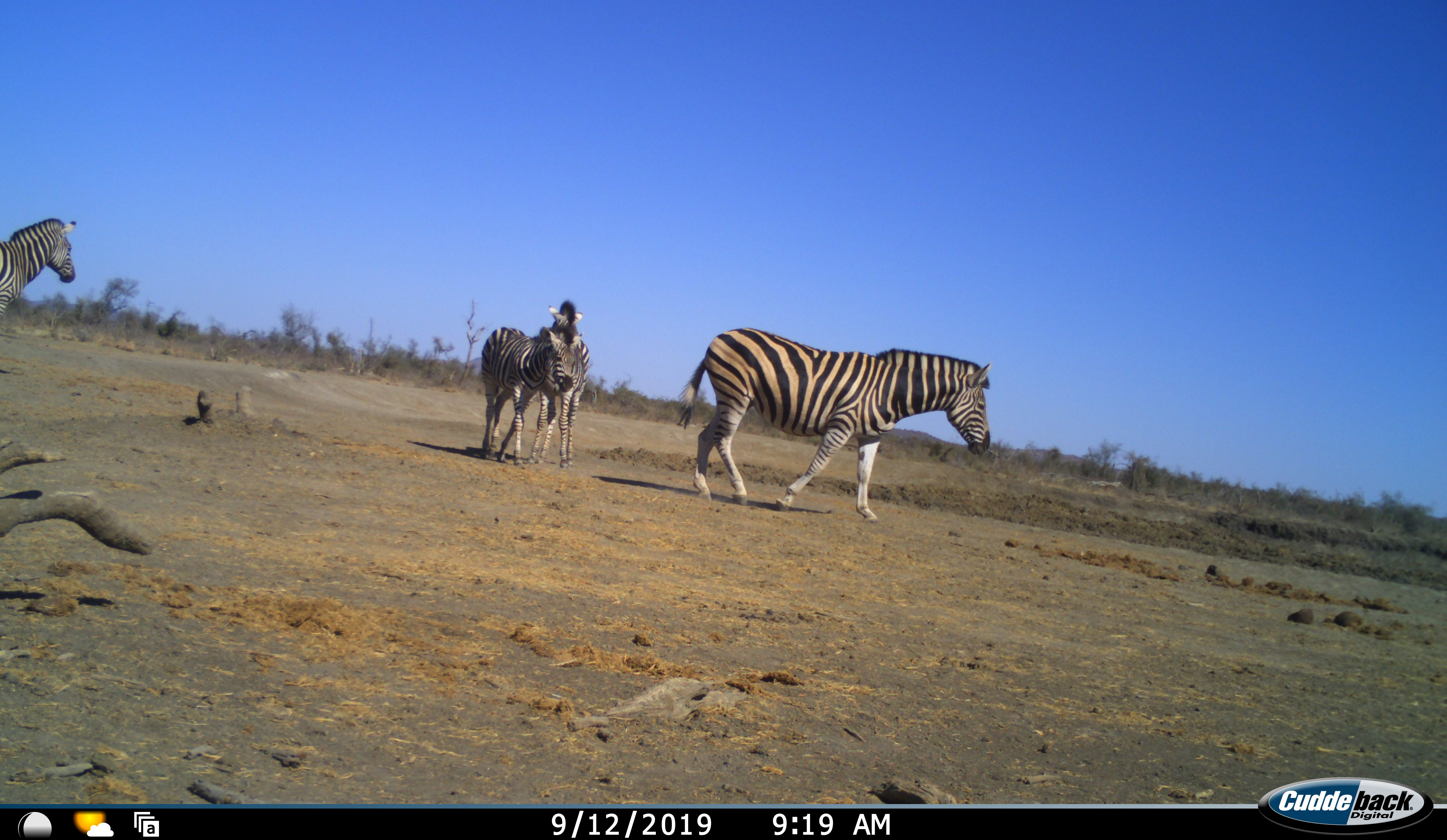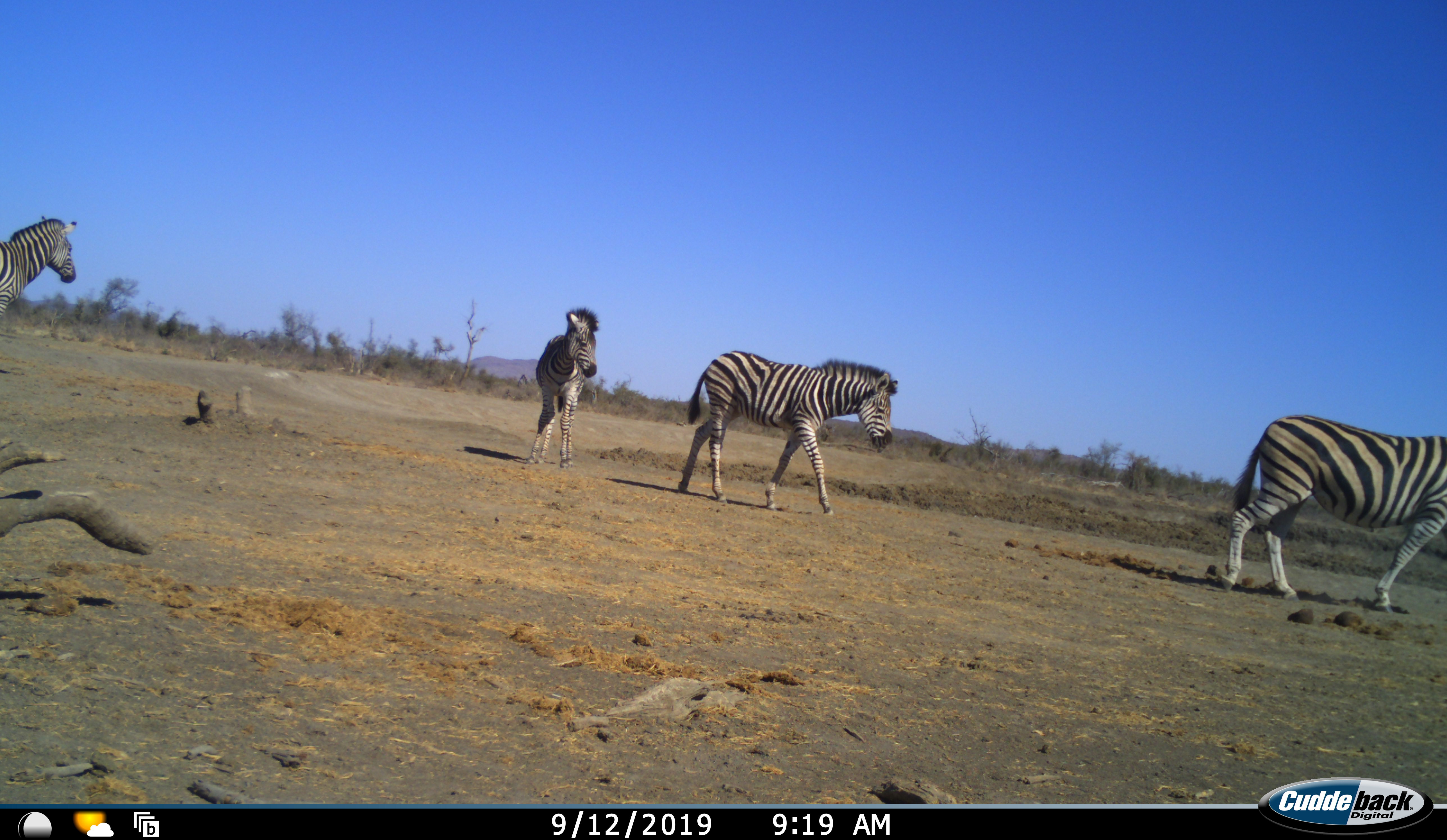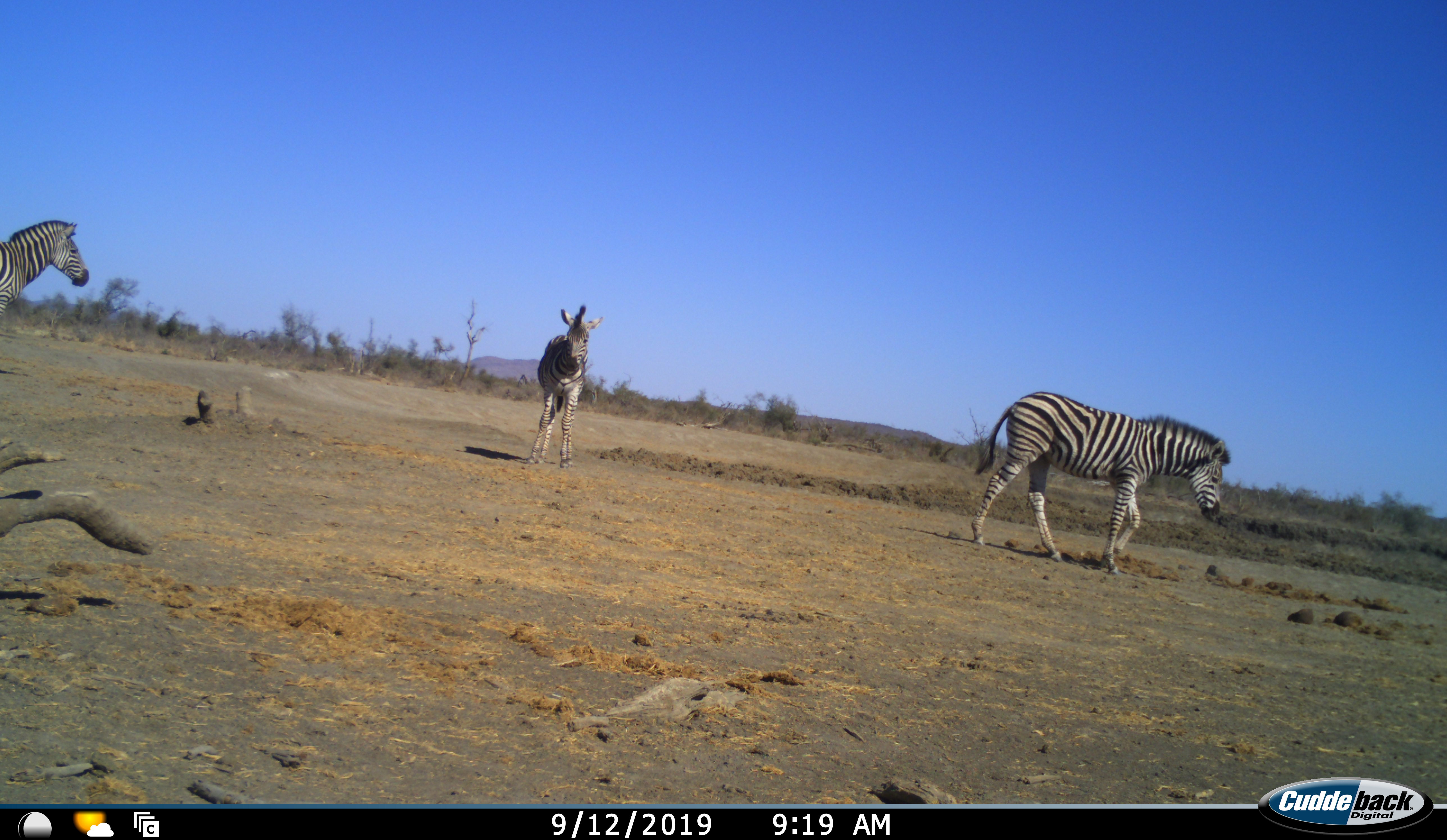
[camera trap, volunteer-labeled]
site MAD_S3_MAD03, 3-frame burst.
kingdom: Animalia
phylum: Chordata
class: Mammalia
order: Perissodactyla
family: Equidae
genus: Equus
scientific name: Equus quagga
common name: plains zebra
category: zebraplains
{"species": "zebraplains (plains zebra) (Equus quagga)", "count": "4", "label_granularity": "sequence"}